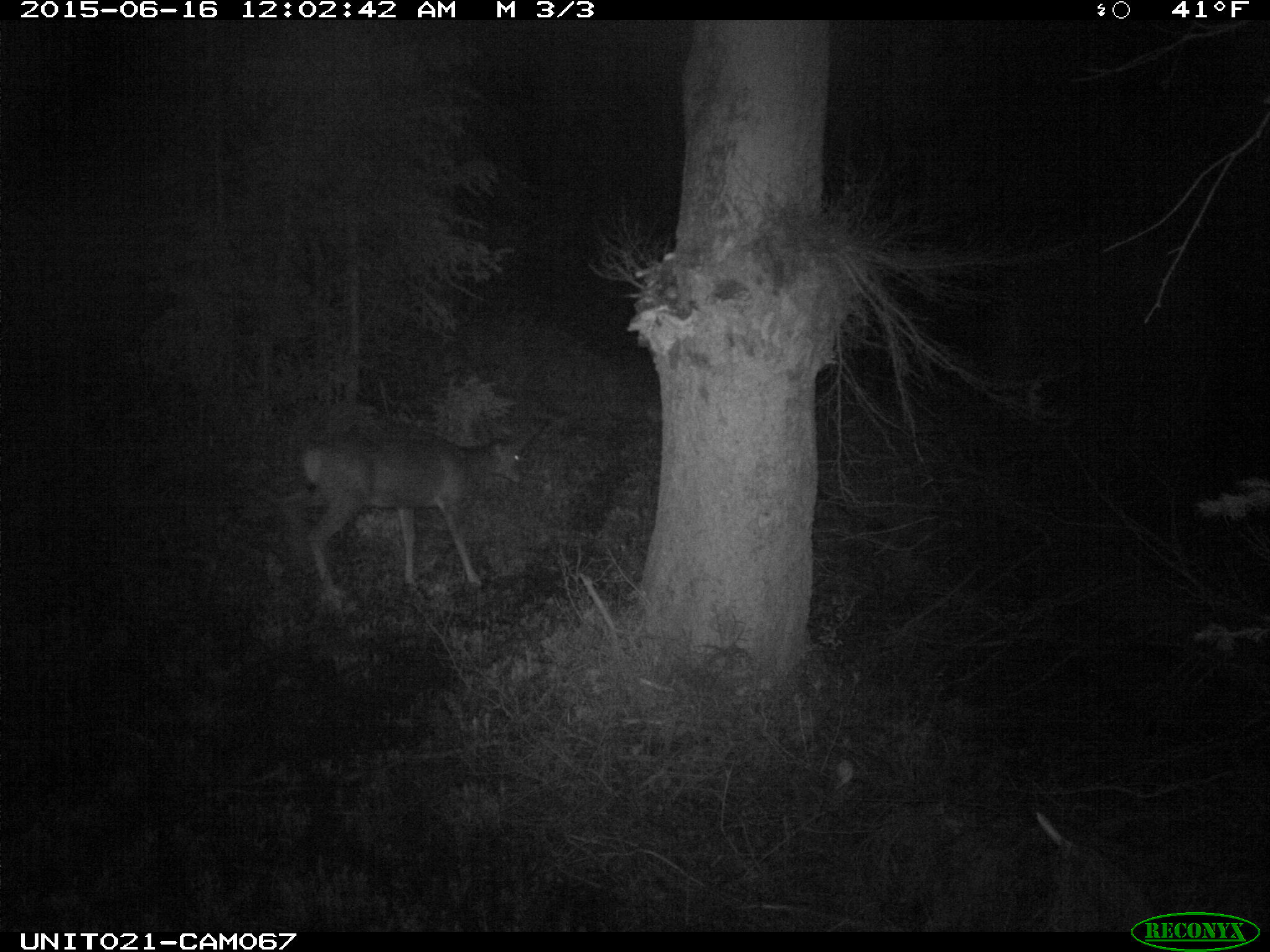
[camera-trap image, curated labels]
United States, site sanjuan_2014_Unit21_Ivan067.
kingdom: Animalia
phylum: Chordata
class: Mammalia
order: Artiodactyla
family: Cervidae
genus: Odocoileus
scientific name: Odocoileus hemionus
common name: mule deer